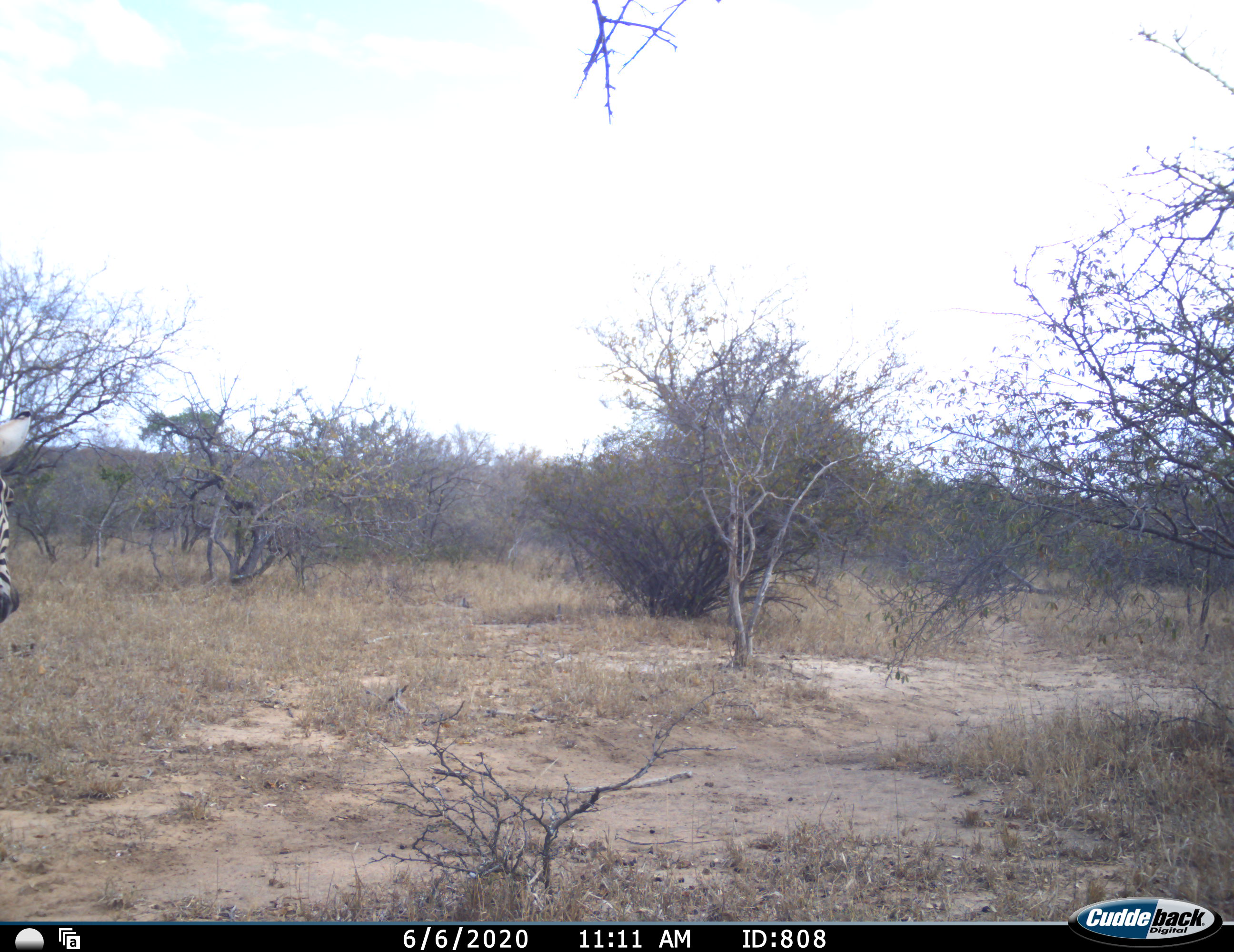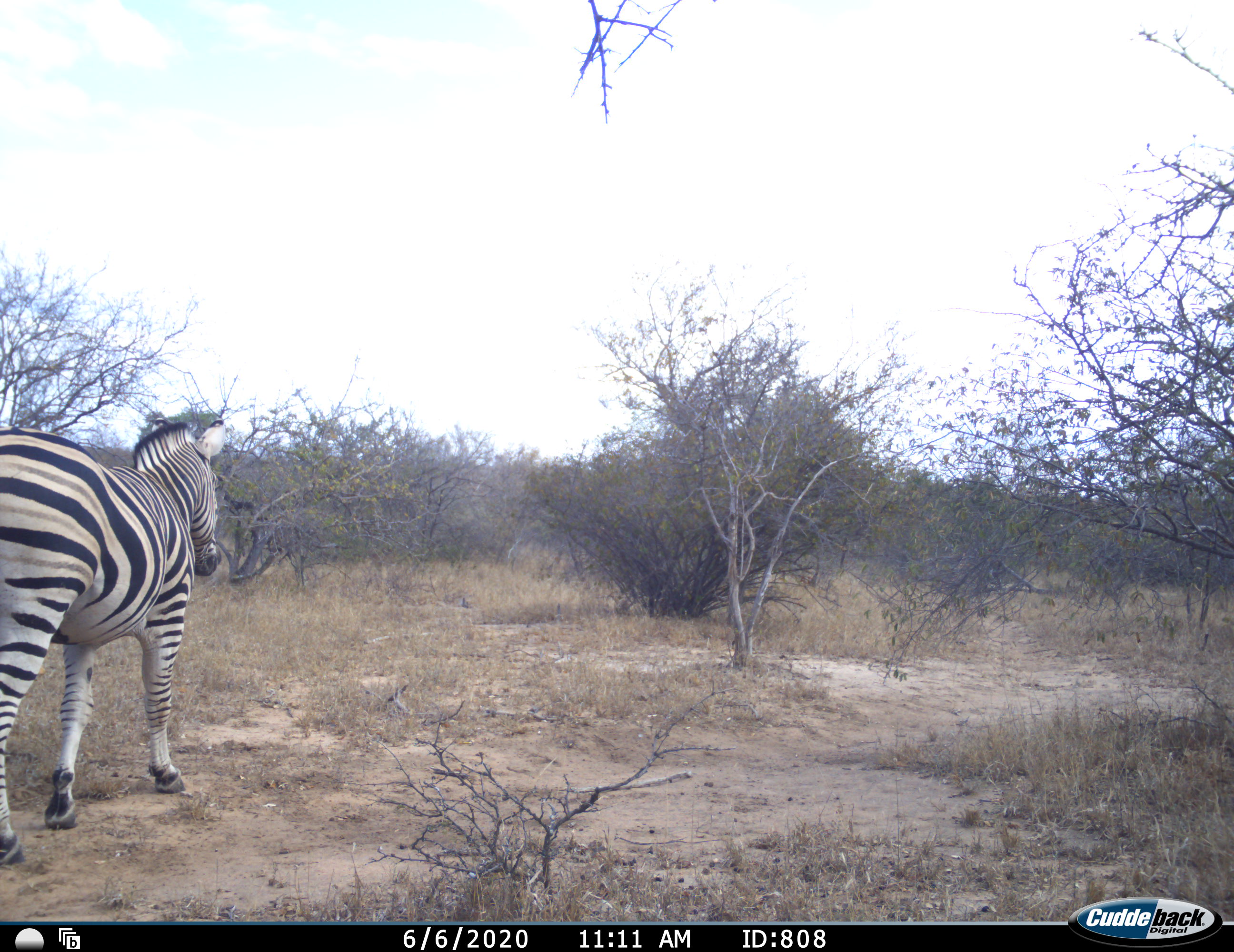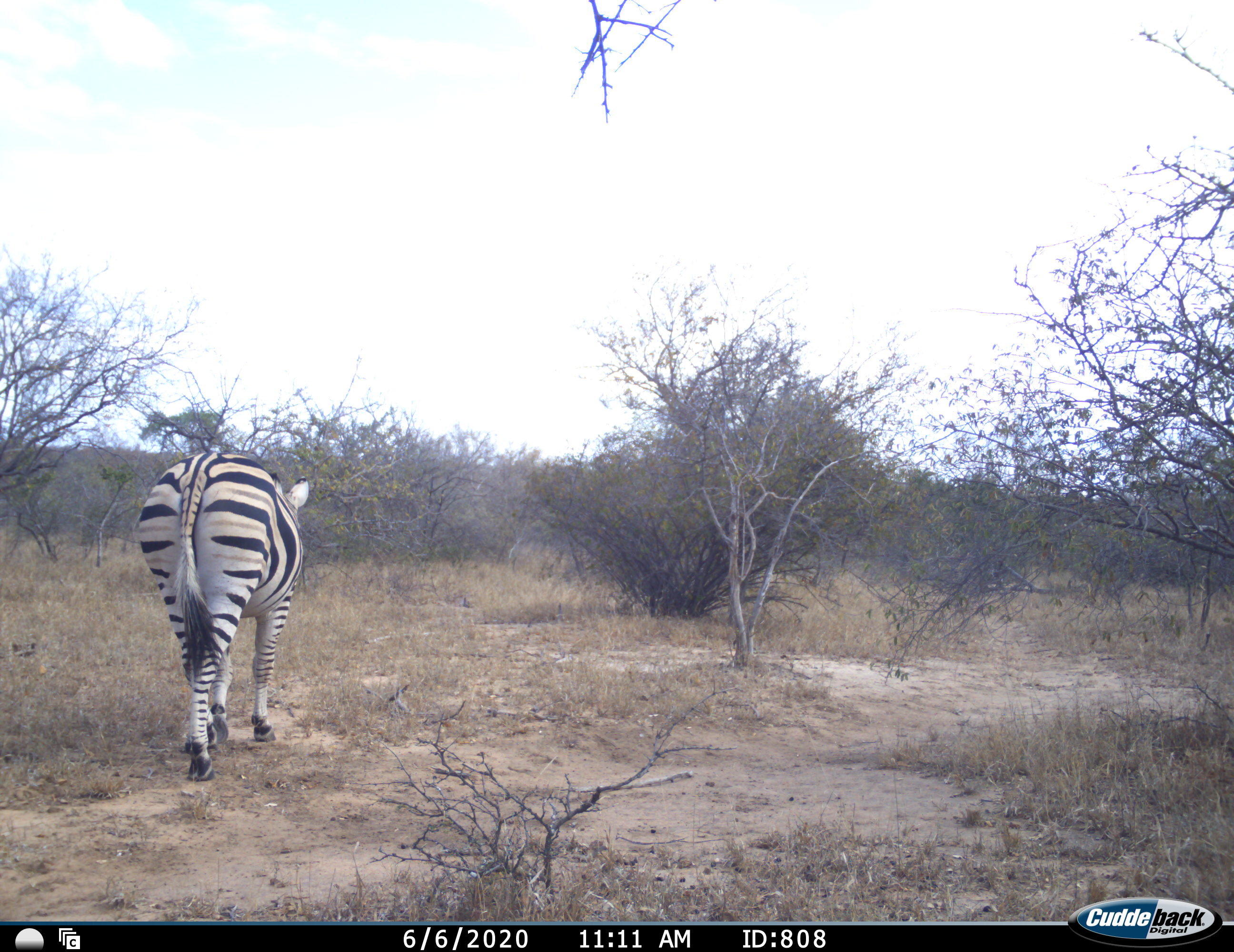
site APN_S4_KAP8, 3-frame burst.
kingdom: Animalia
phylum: Chordata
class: Mammalia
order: Perissodactyla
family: Equidae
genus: Equus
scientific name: Equus quagga burchellii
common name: burchell's zebra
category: zebraburchells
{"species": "zebraburchells (burchell's zebra) (Equus quagga burchellii)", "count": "1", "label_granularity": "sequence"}